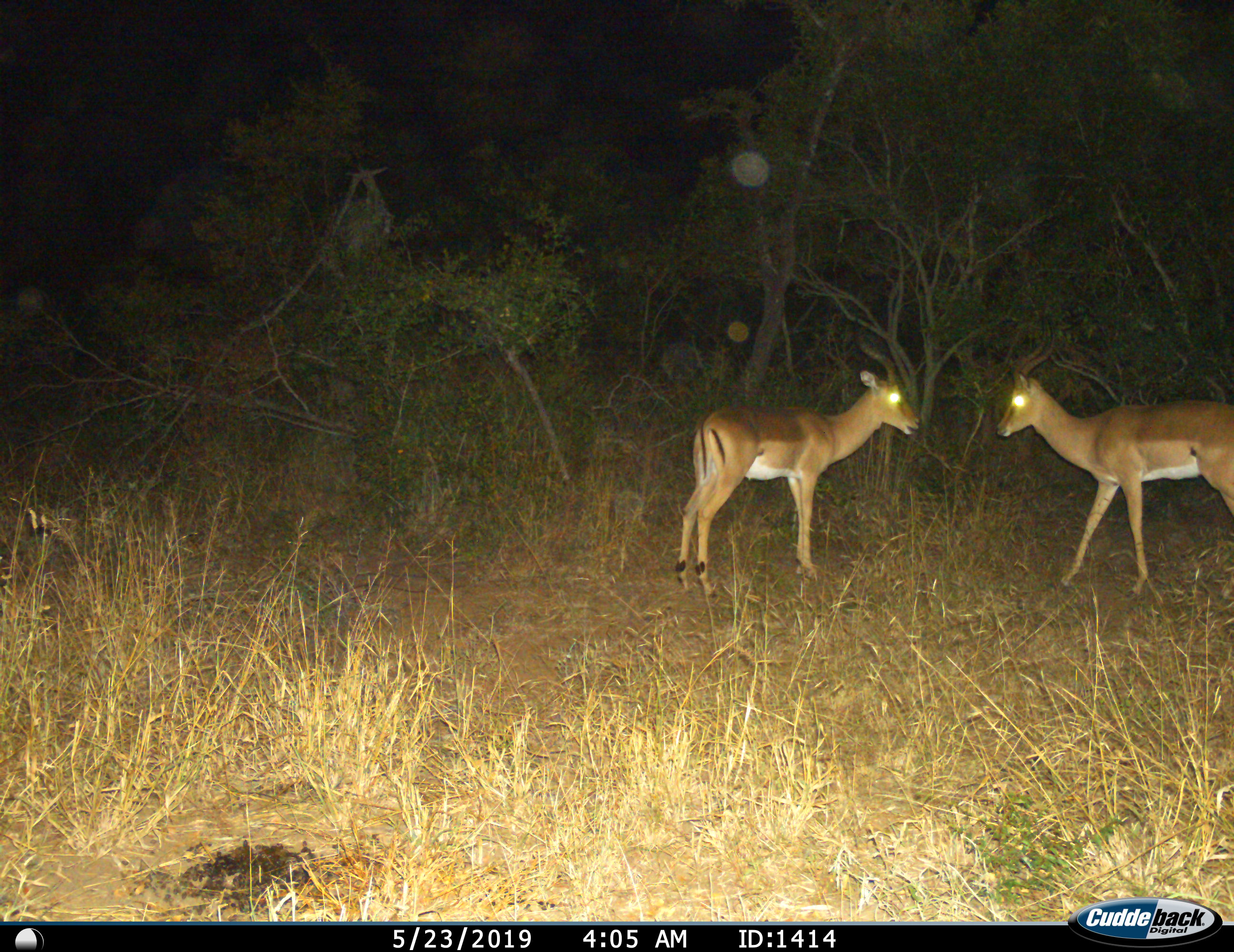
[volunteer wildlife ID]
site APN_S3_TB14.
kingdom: Animalia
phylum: Chordata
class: Mammalia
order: Artiodactyla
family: Bovidae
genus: Aepyceros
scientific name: Aepyceros melampus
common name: impala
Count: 2.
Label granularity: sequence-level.